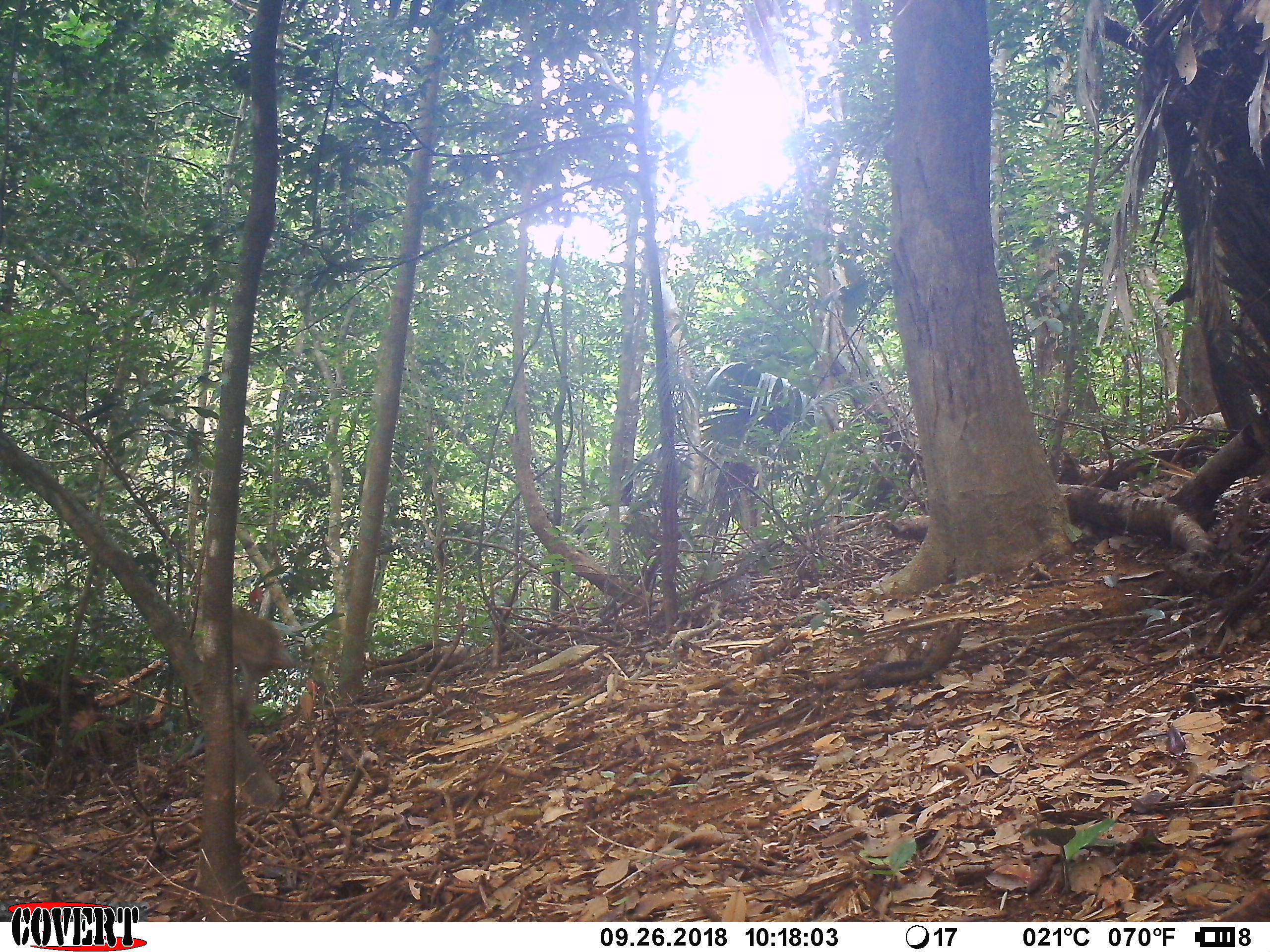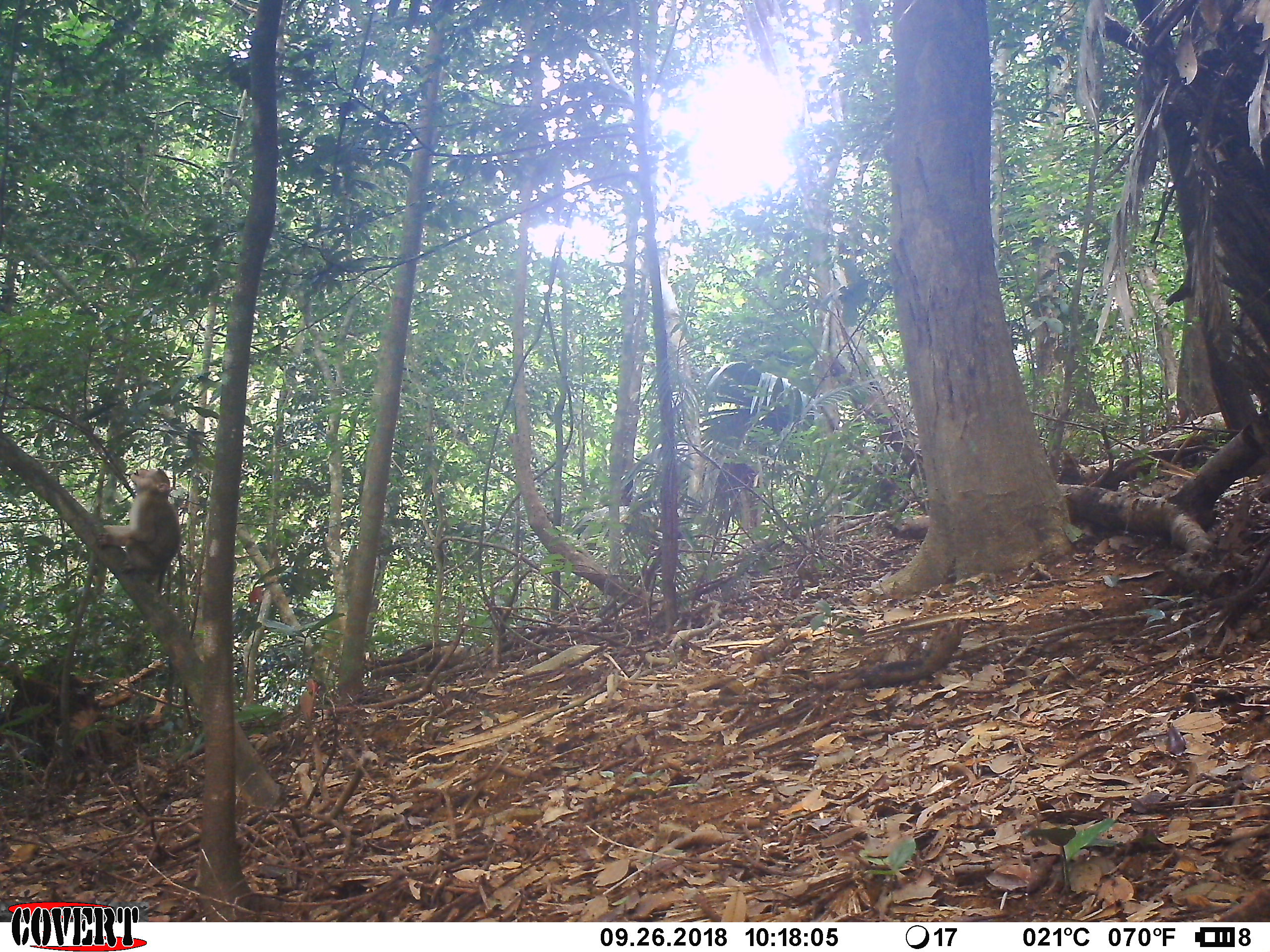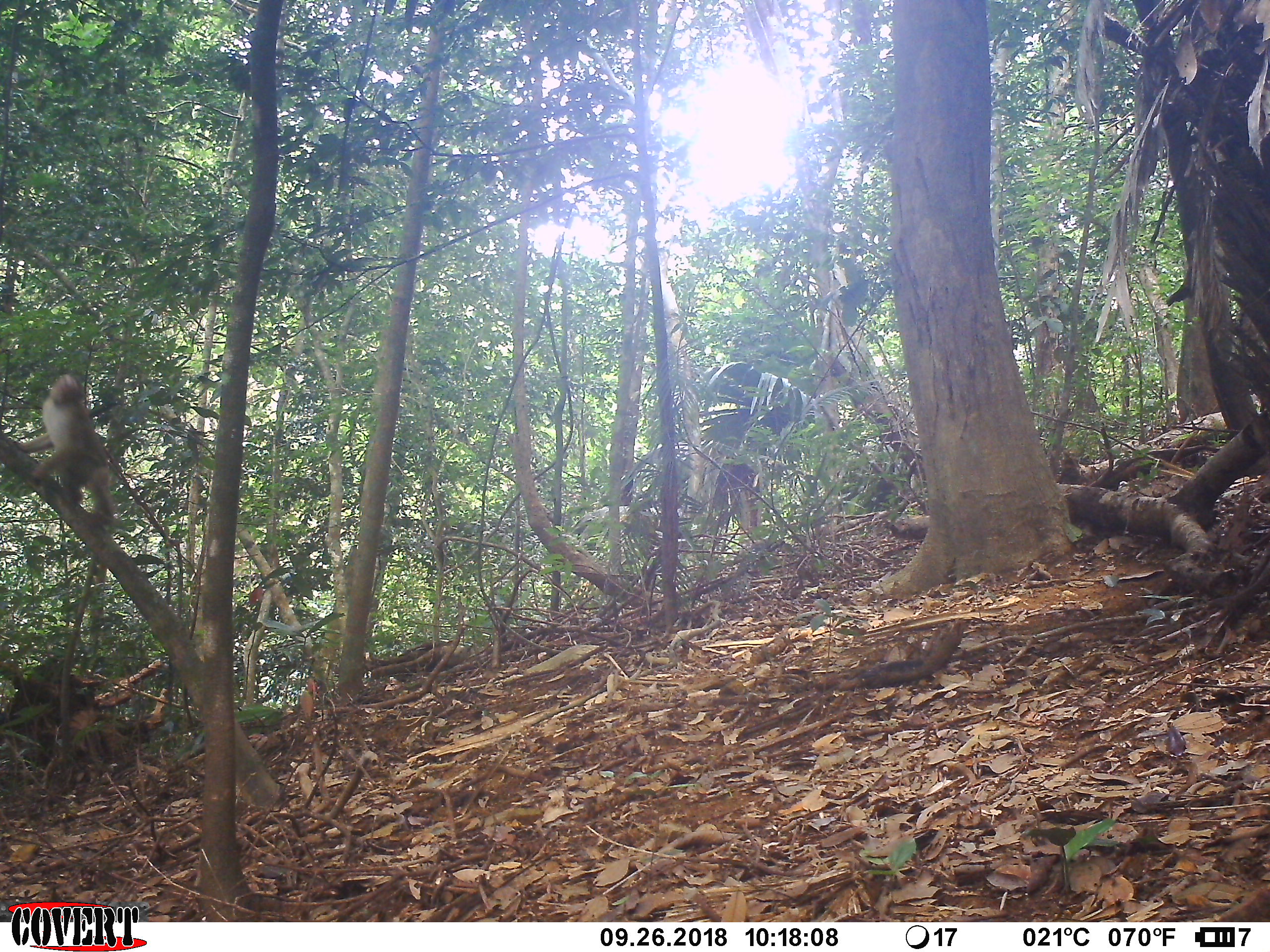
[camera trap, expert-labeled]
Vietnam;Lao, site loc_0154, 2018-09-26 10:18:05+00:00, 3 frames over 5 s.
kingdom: Animalia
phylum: Chordata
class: Mammalia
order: Primates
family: Cercopithecidae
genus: Macaca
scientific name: Macaca nemestrina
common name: pig-tailed macaque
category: pig tailed macaque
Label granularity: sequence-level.